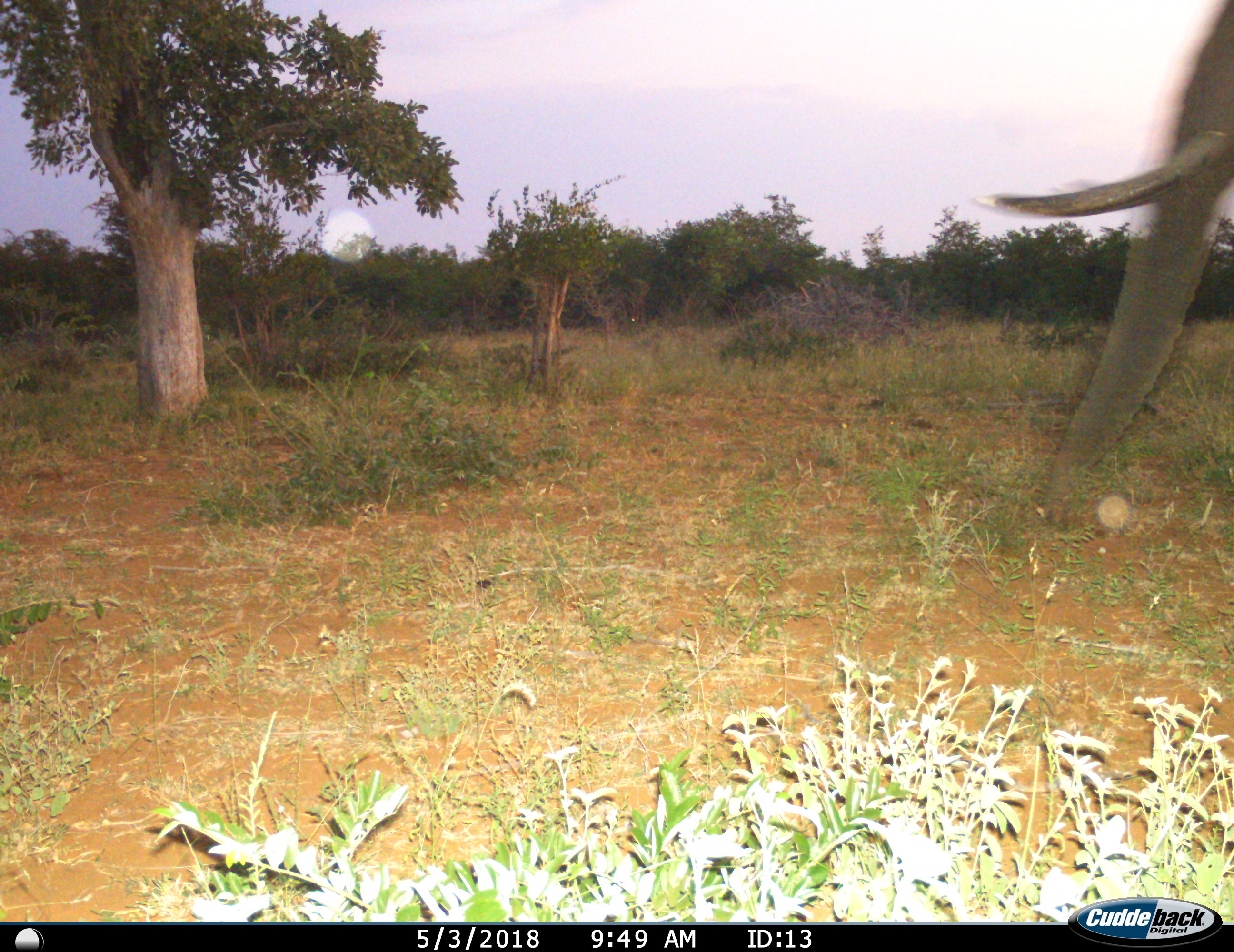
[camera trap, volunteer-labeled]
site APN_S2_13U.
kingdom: Animalia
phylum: Chordata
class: Mammalia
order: Proboscidea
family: Elephantidae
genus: Loxodonta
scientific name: Loxodonta africana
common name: african bush elephant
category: elephant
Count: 1.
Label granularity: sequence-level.